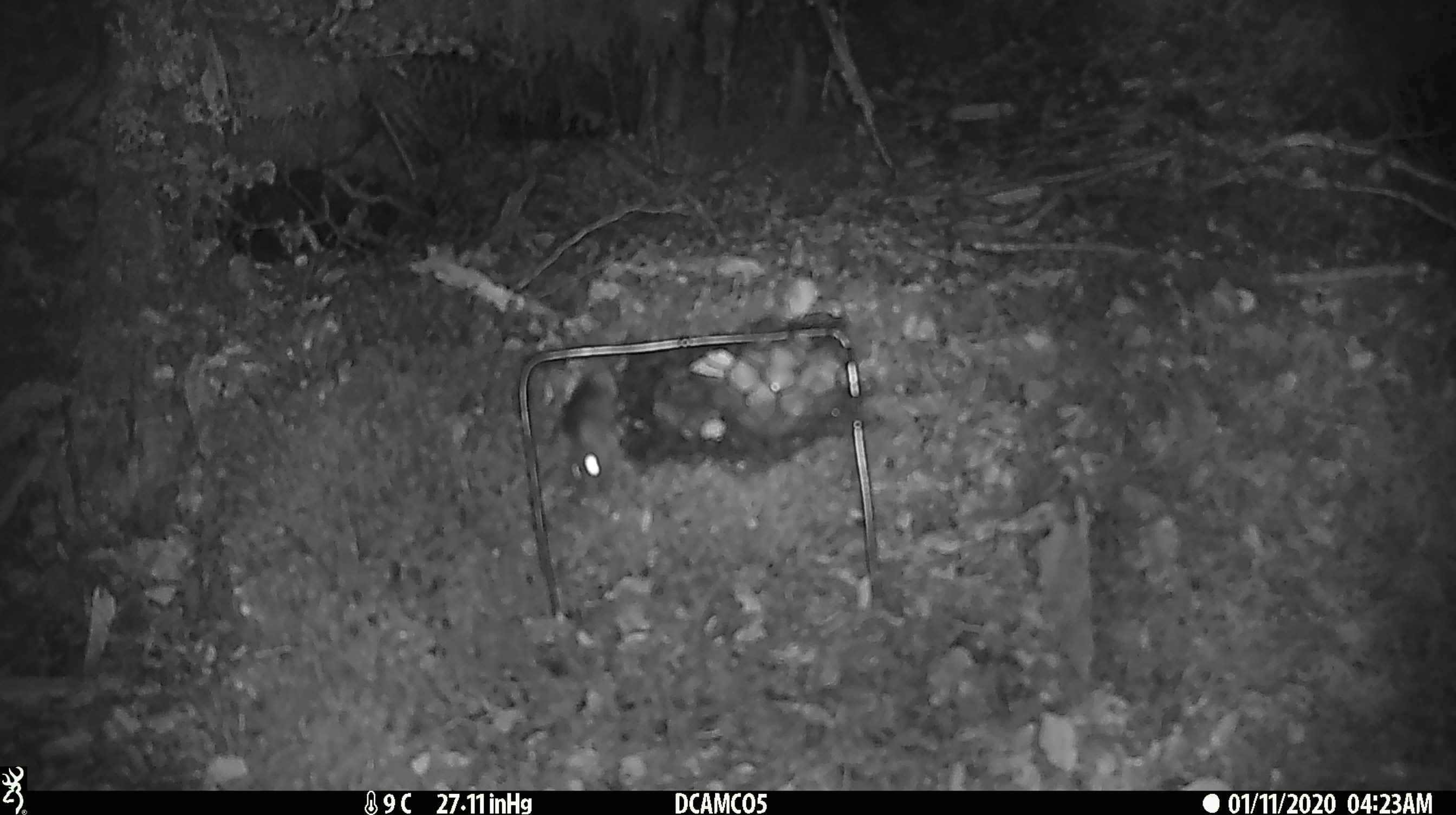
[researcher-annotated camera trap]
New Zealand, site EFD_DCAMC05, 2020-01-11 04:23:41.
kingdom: Animalia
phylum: Chordata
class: Mammalia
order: Rodentia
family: Muridae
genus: Mus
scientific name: Mus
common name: mouse